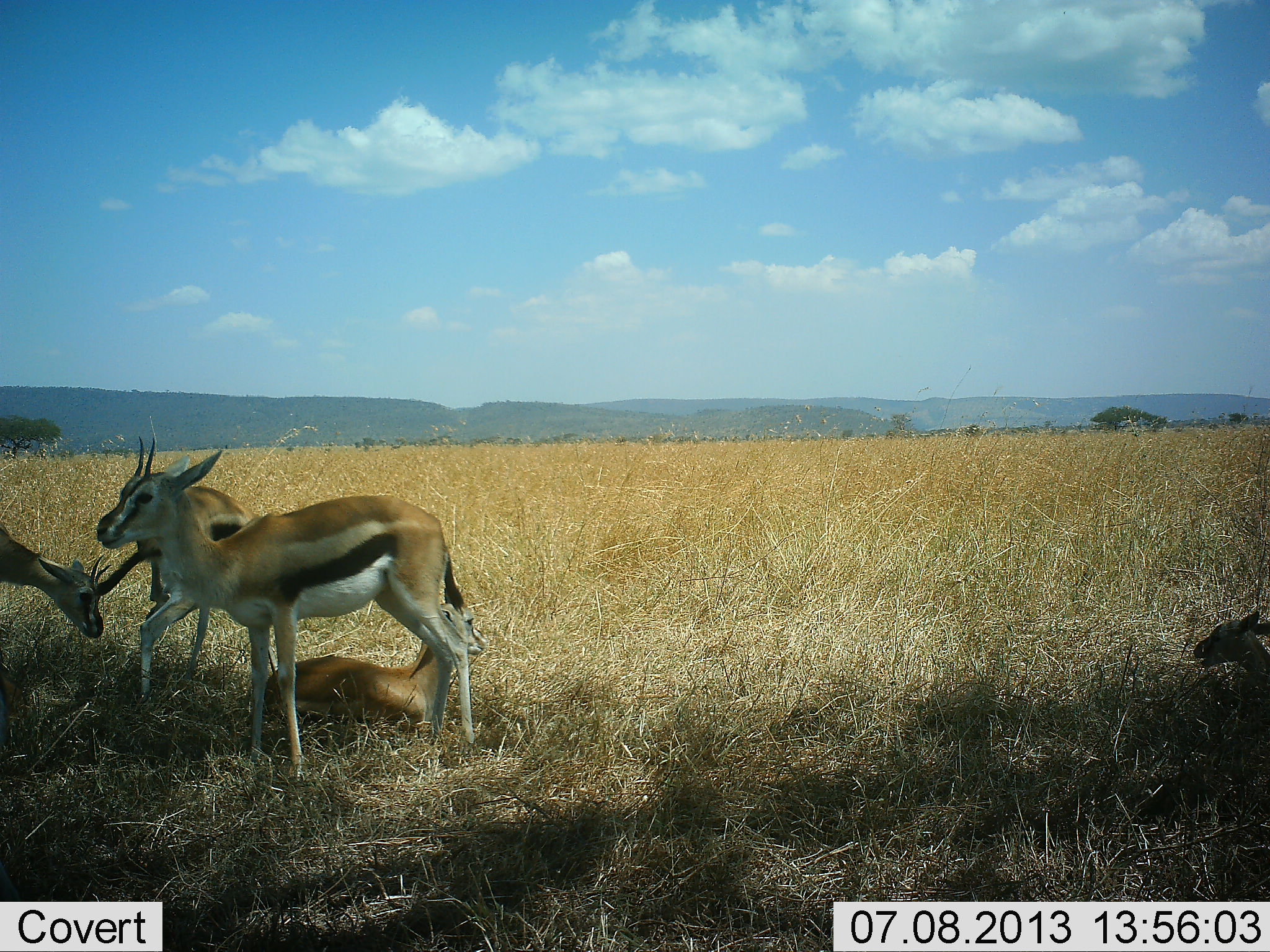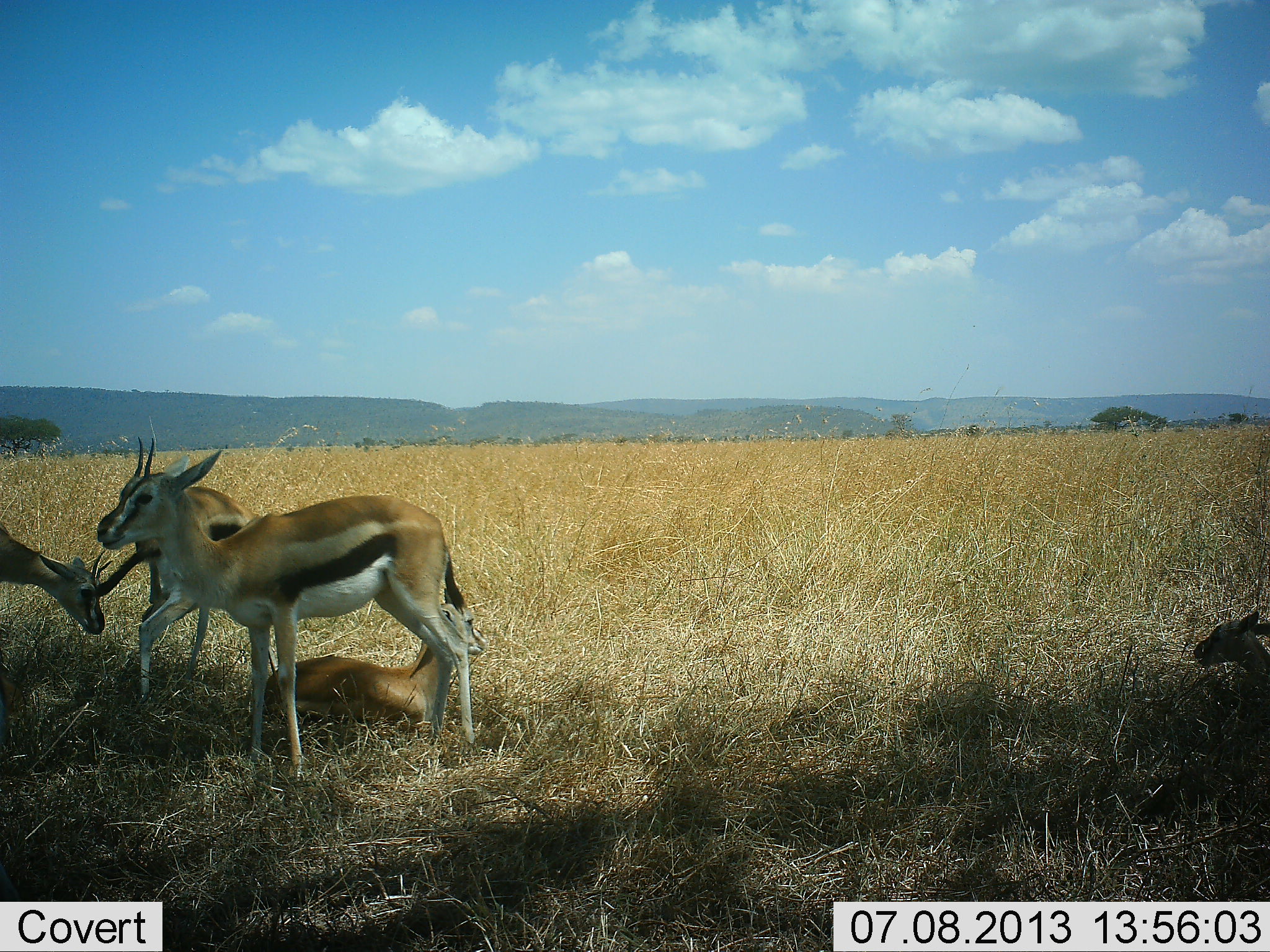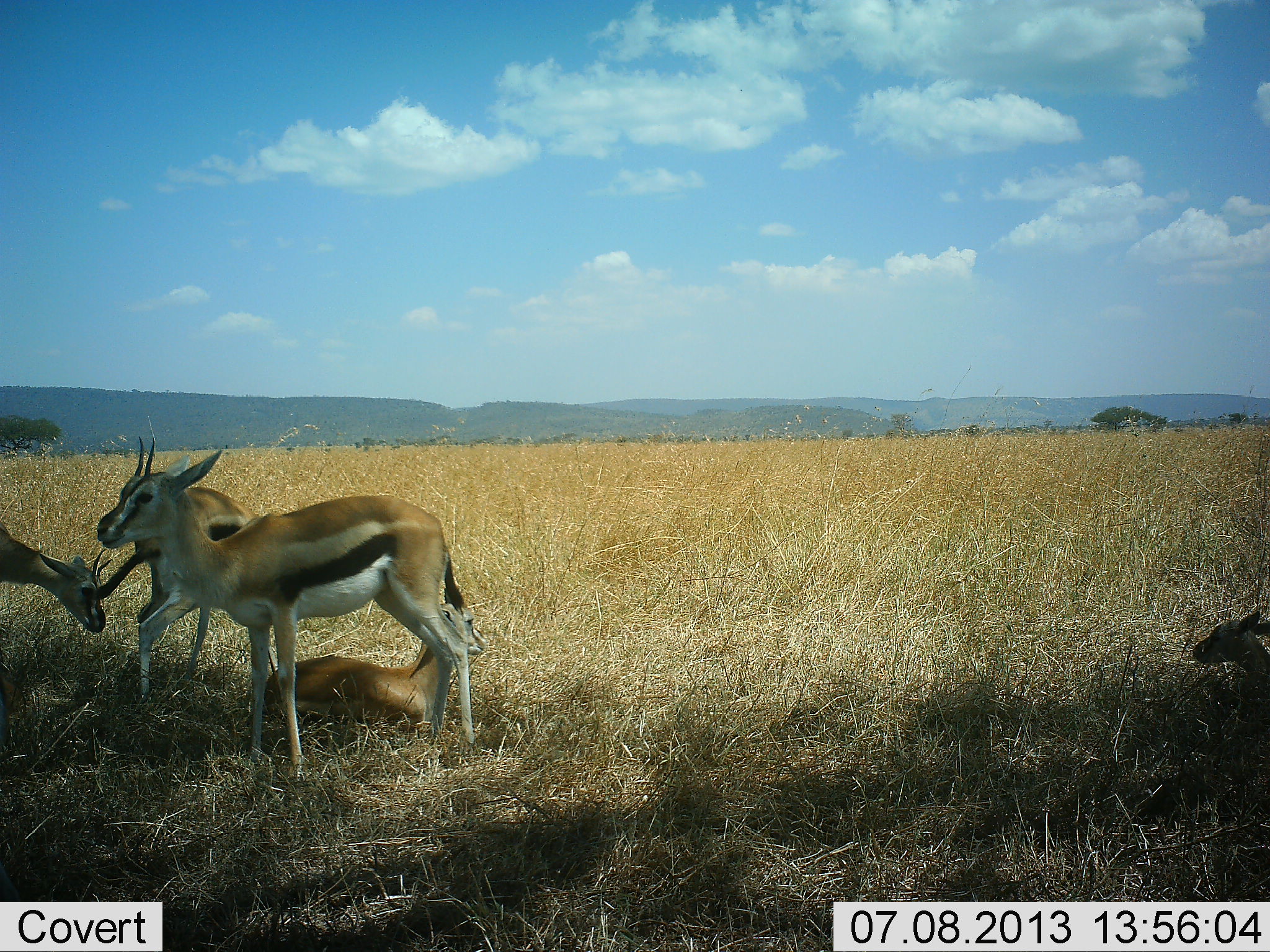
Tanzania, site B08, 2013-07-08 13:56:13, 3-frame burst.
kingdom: Animalia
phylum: Chordata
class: Mammalia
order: Artiodactyla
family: Bovidae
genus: Eudorcas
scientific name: Eudorcas thomsonii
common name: thomson's gazelle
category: gazellethomsons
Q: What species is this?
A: Gazellethomsons (thomson's gazelle) (Eudorcas thomsonii).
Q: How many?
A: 5.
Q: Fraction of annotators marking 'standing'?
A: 80%.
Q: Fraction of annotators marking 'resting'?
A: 80%.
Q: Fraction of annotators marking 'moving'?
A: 0%.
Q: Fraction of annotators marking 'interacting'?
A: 0%.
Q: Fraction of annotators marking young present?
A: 20%.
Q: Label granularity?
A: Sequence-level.